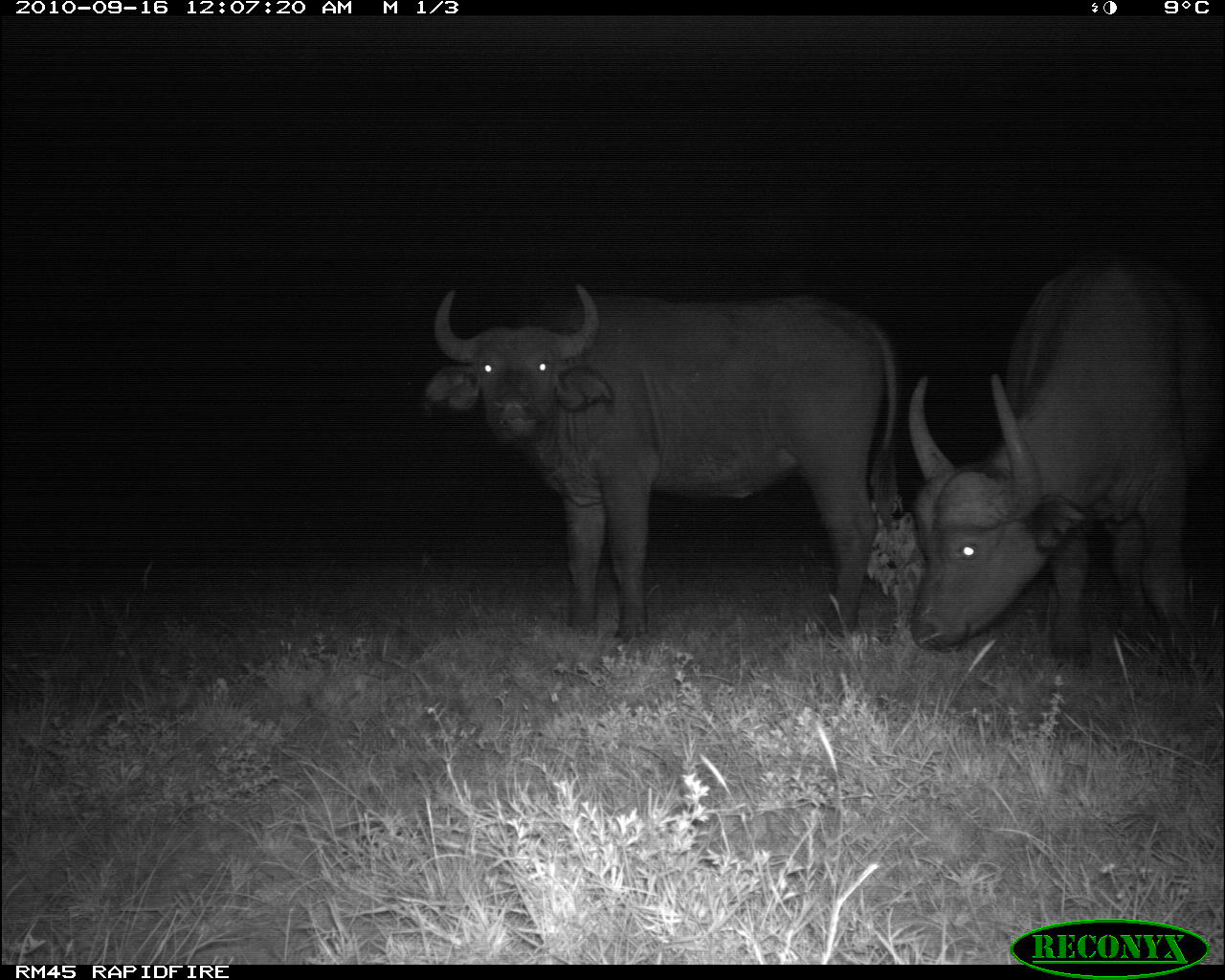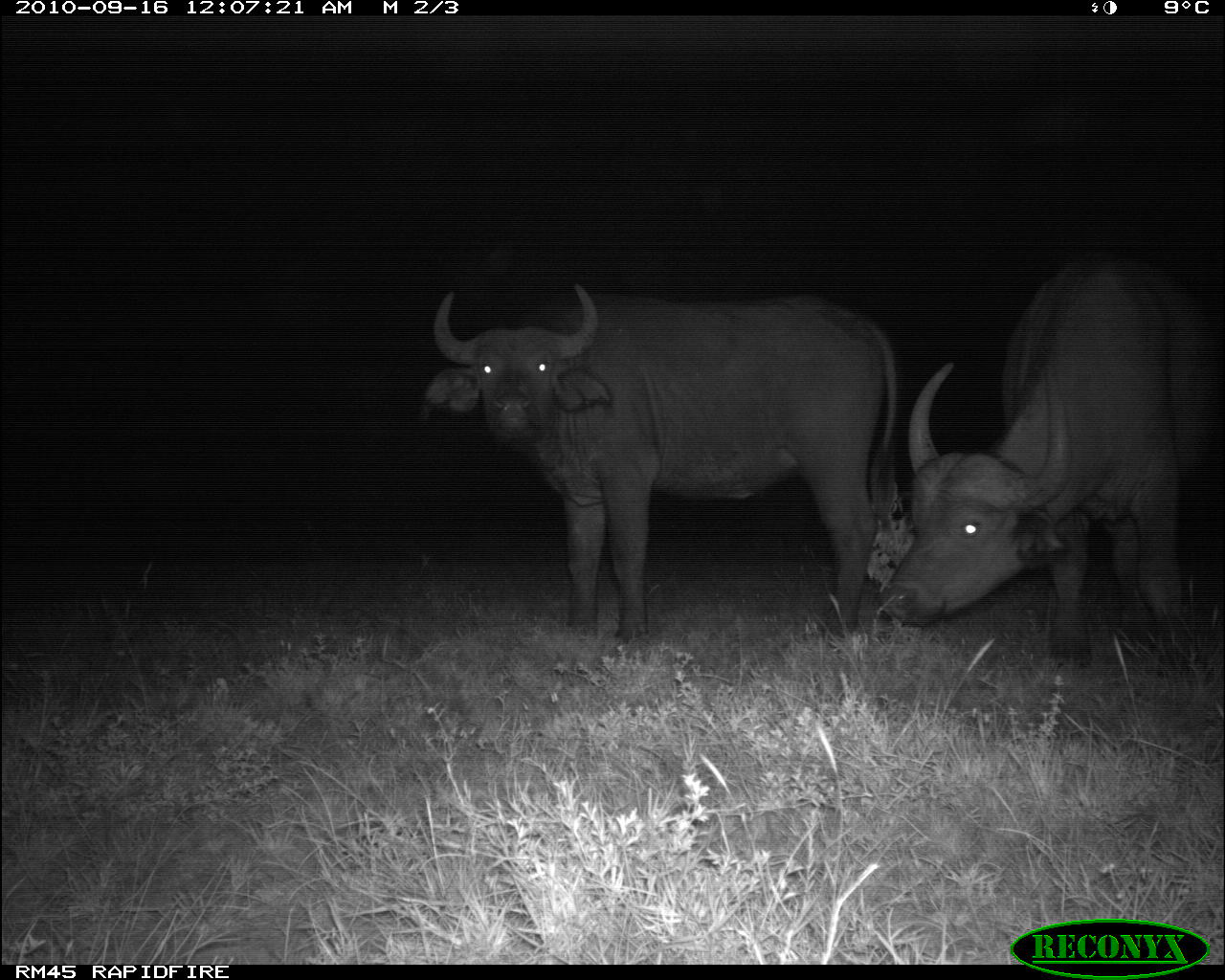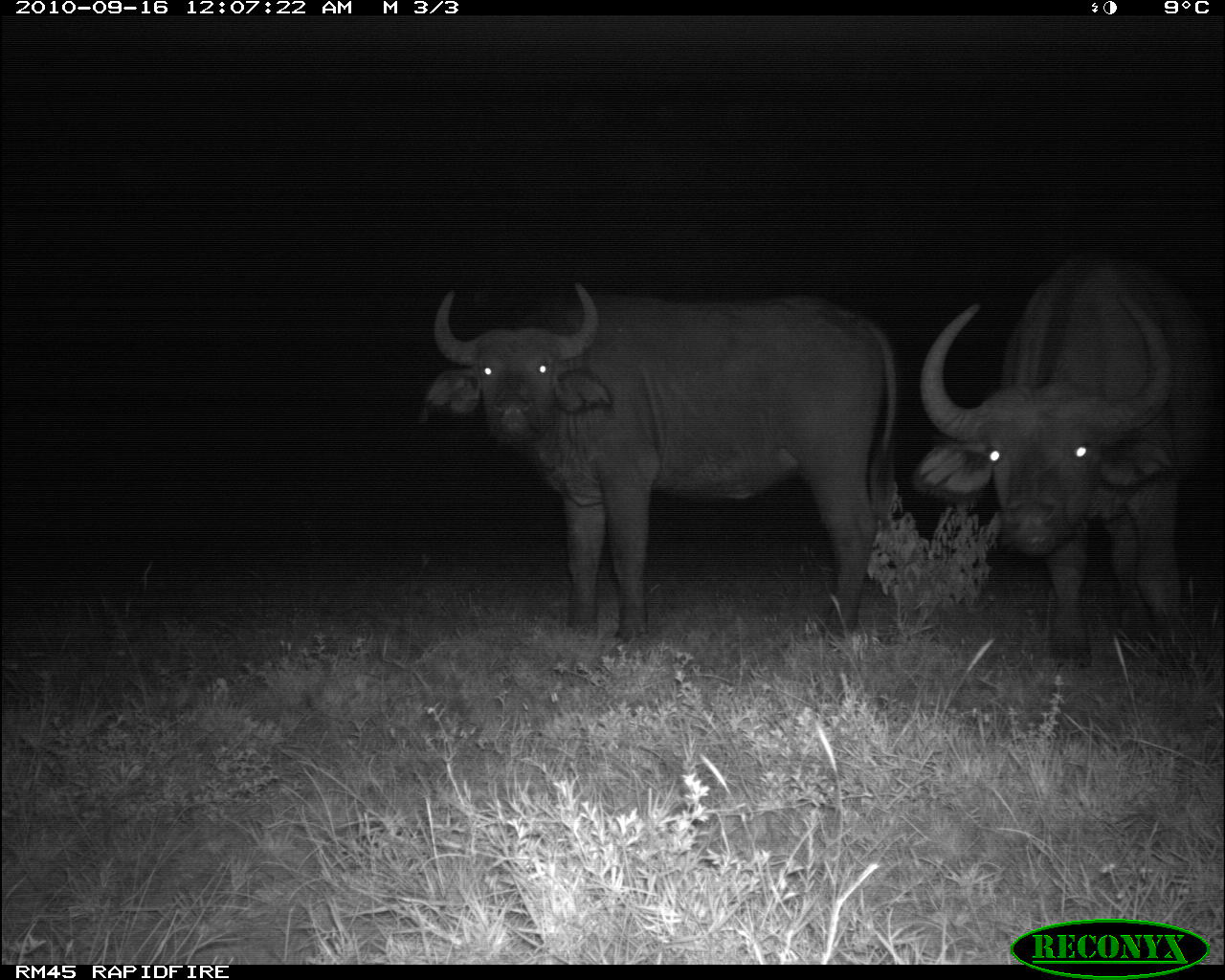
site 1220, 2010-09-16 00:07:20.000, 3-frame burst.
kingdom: Animalia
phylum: Chordata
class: Mammalia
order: Artiodactyla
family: Bovidae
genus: Syncerus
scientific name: Syncerus caffer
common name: african buffalo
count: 2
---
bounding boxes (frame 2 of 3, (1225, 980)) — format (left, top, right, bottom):
syncerus caffer: (423, 282, 899, 646); (878, 255, 1225, 671)